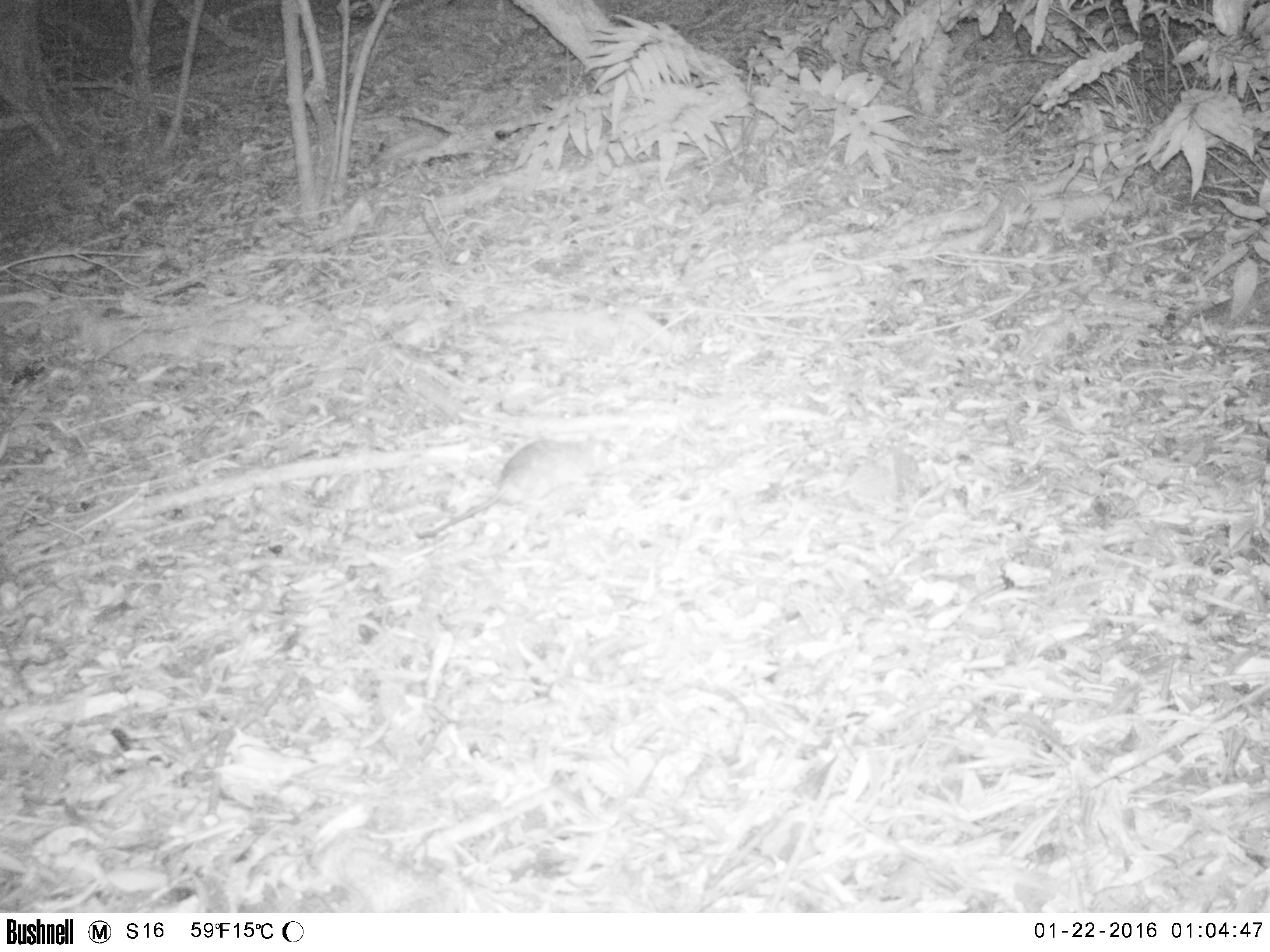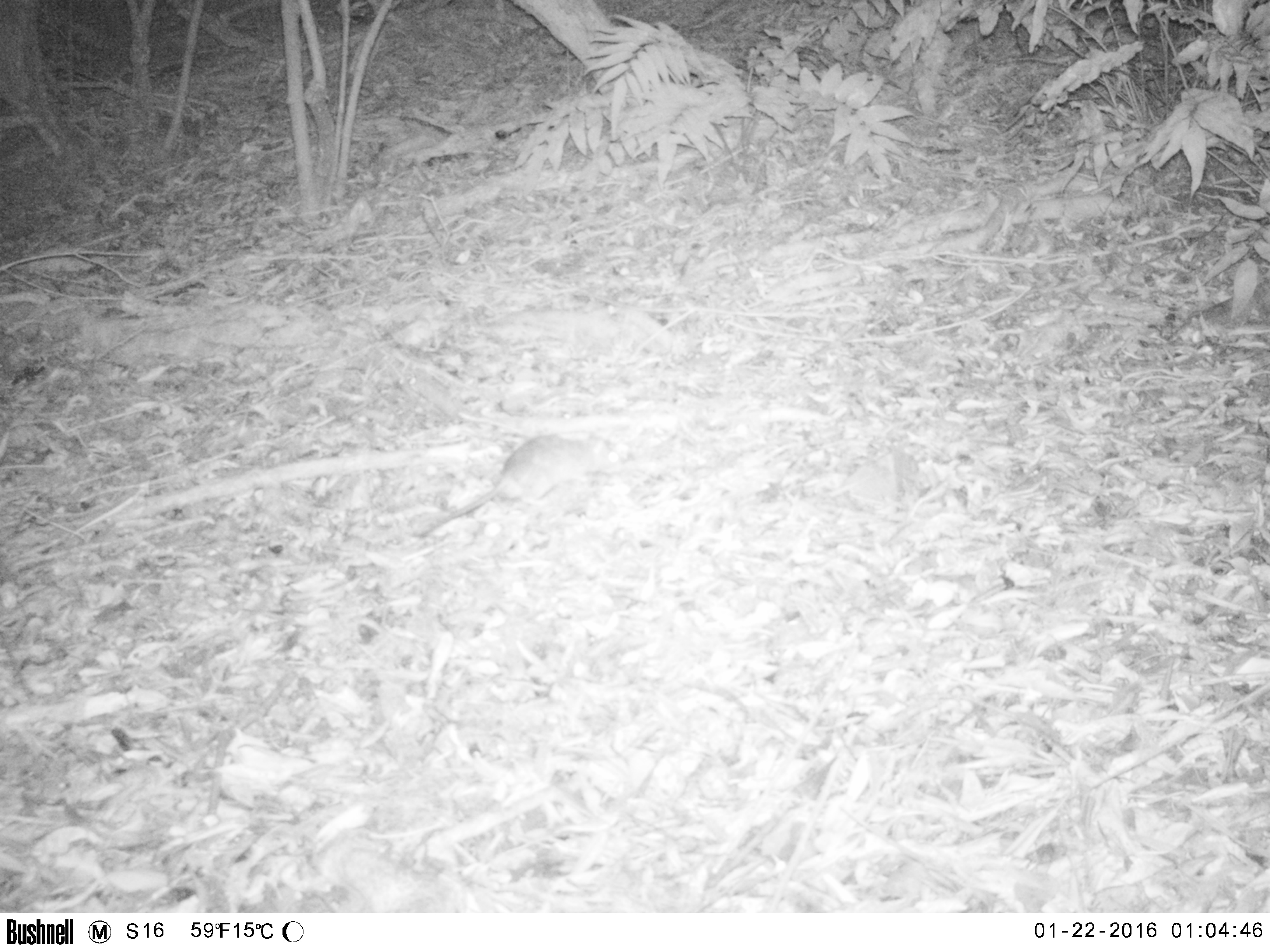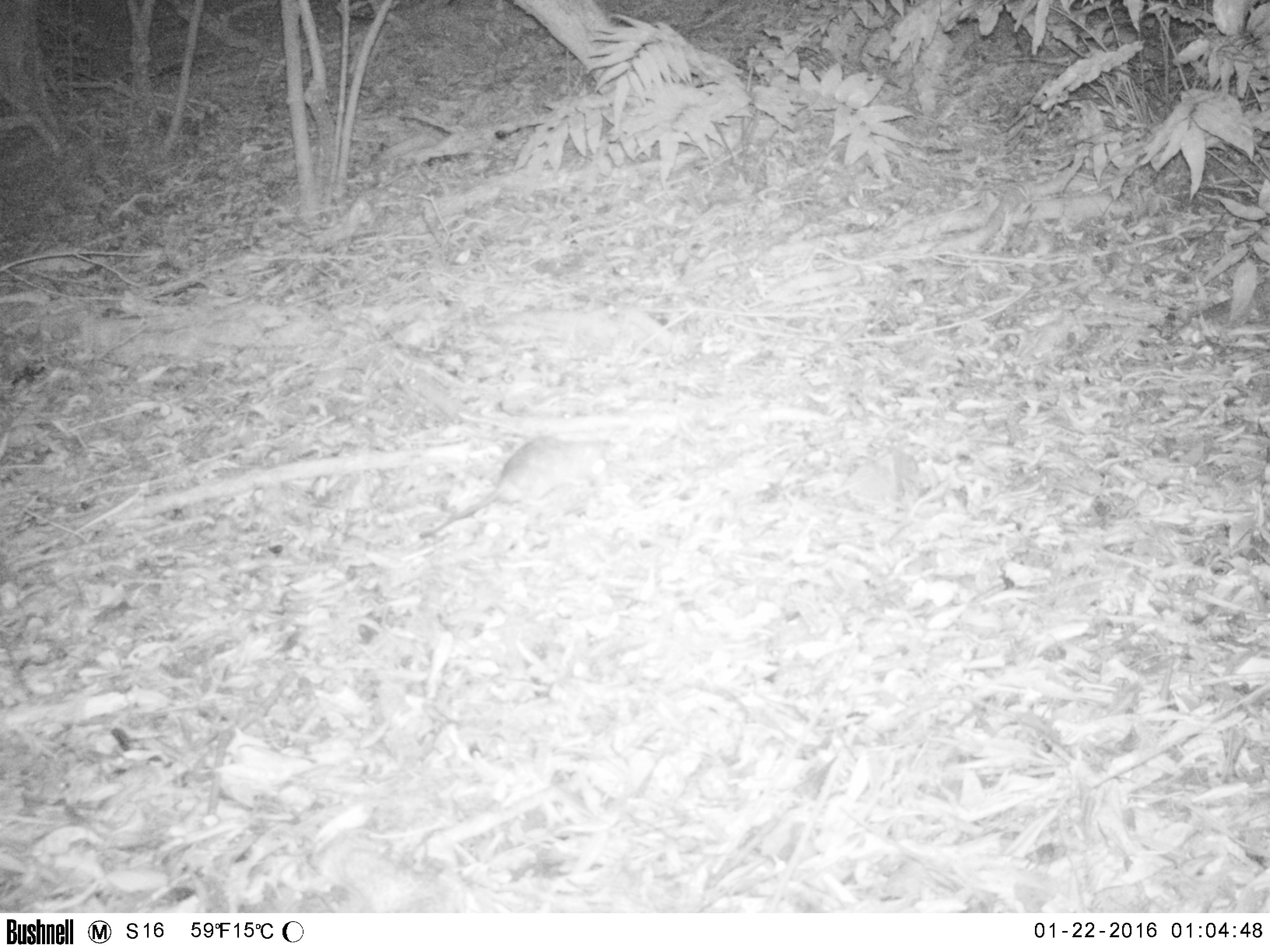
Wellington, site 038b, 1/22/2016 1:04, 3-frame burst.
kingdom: Animalia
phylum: Chordata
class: Mammalia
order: Rodentia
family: Muridae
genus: Rattus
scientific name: Rattus rattus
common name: ship rat